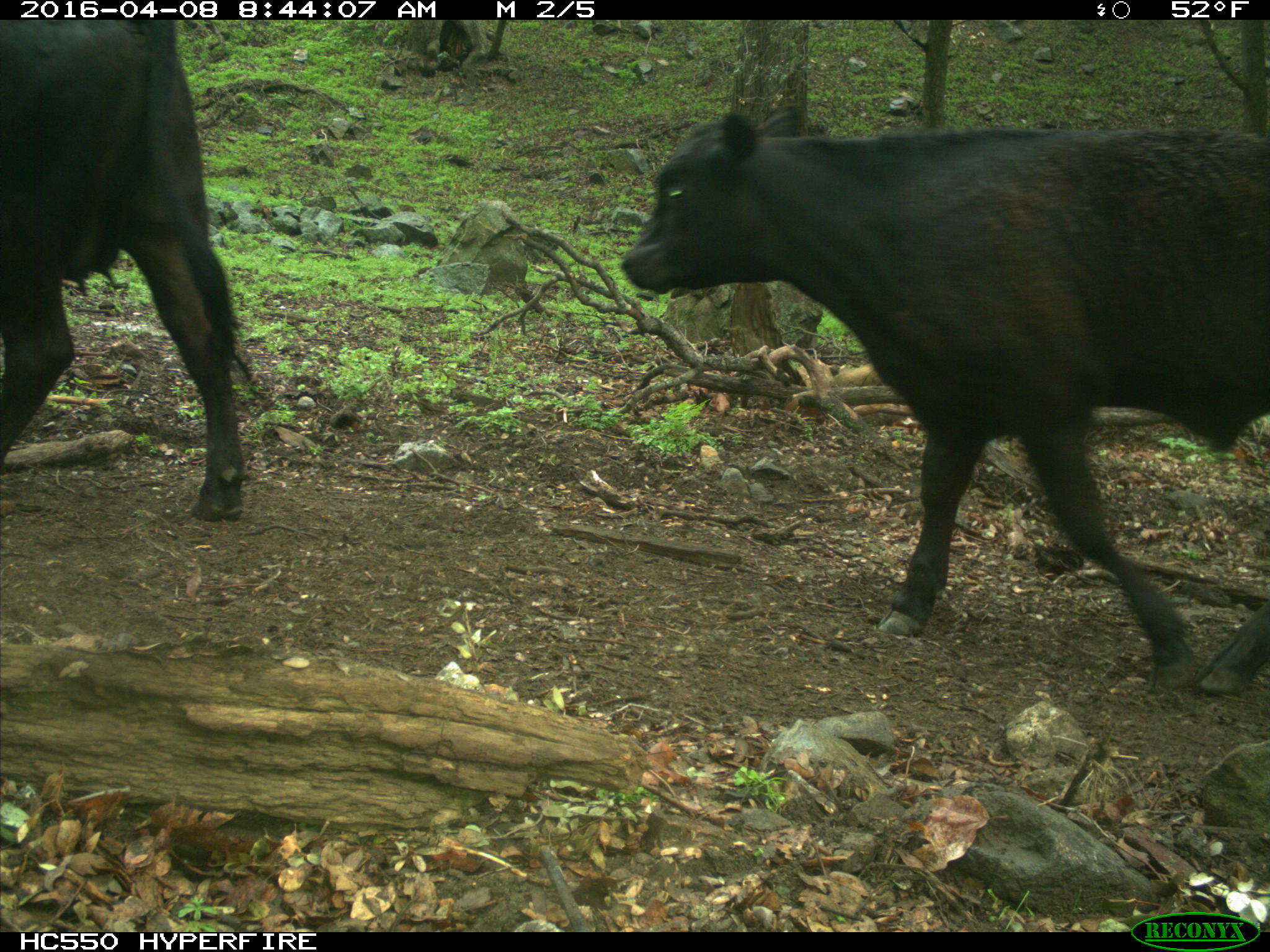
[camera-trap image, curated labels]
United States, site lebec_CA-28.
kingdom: Animalia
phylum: Chordata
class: Mammalia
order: Artiodactyla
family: Bovidae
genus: Bos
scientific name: Bos taurus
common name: domestic cow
Bos taurus (domestic cow).